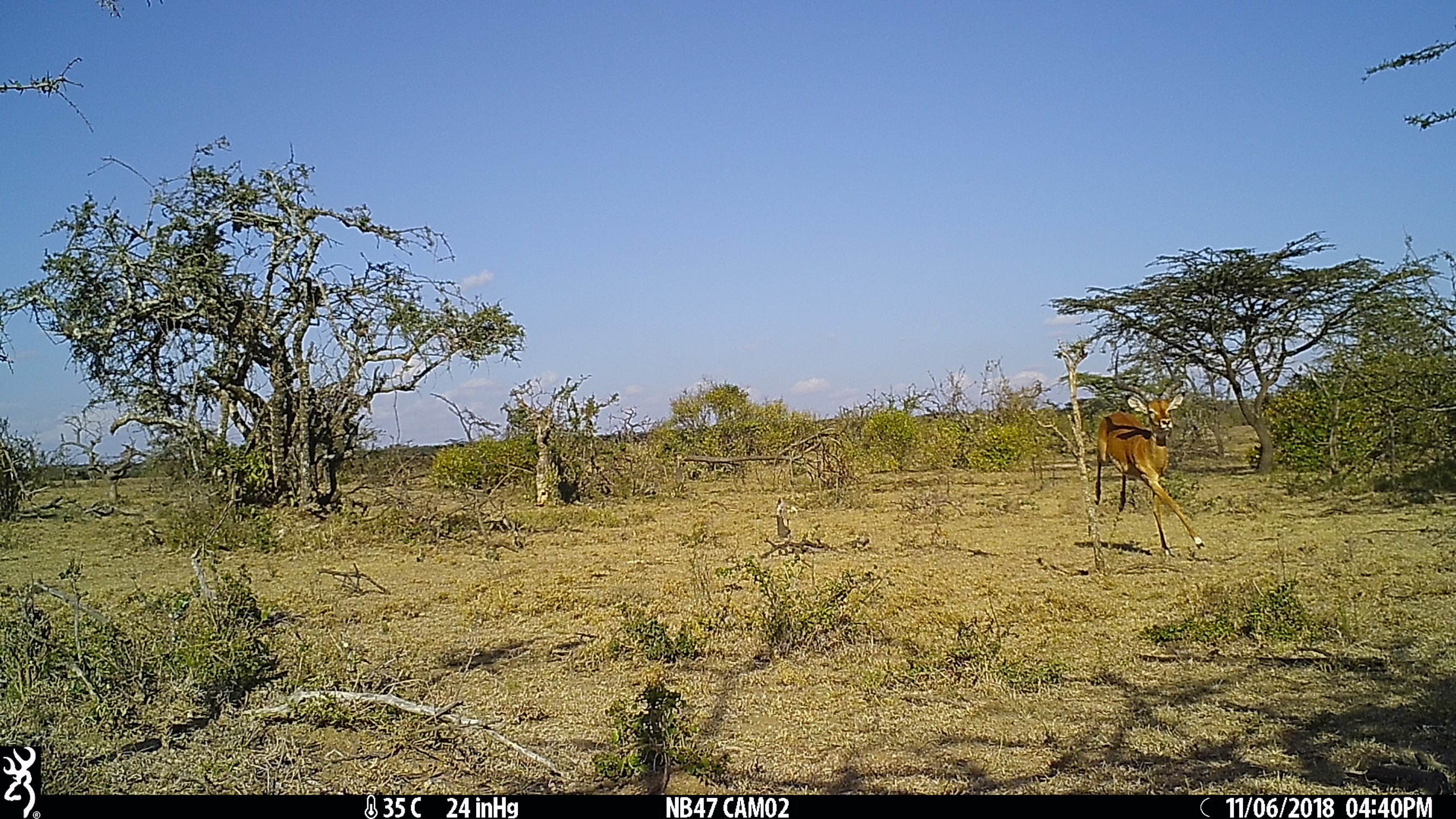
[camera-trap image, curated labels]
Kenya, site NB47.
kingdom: Animalia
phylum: Chordata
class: Mammalia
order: Artiodactyla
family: Bovidae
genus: Aepyceros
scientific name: Aepyceros melampus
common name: impala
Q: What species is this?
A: Impala (Aepyceros melampus).